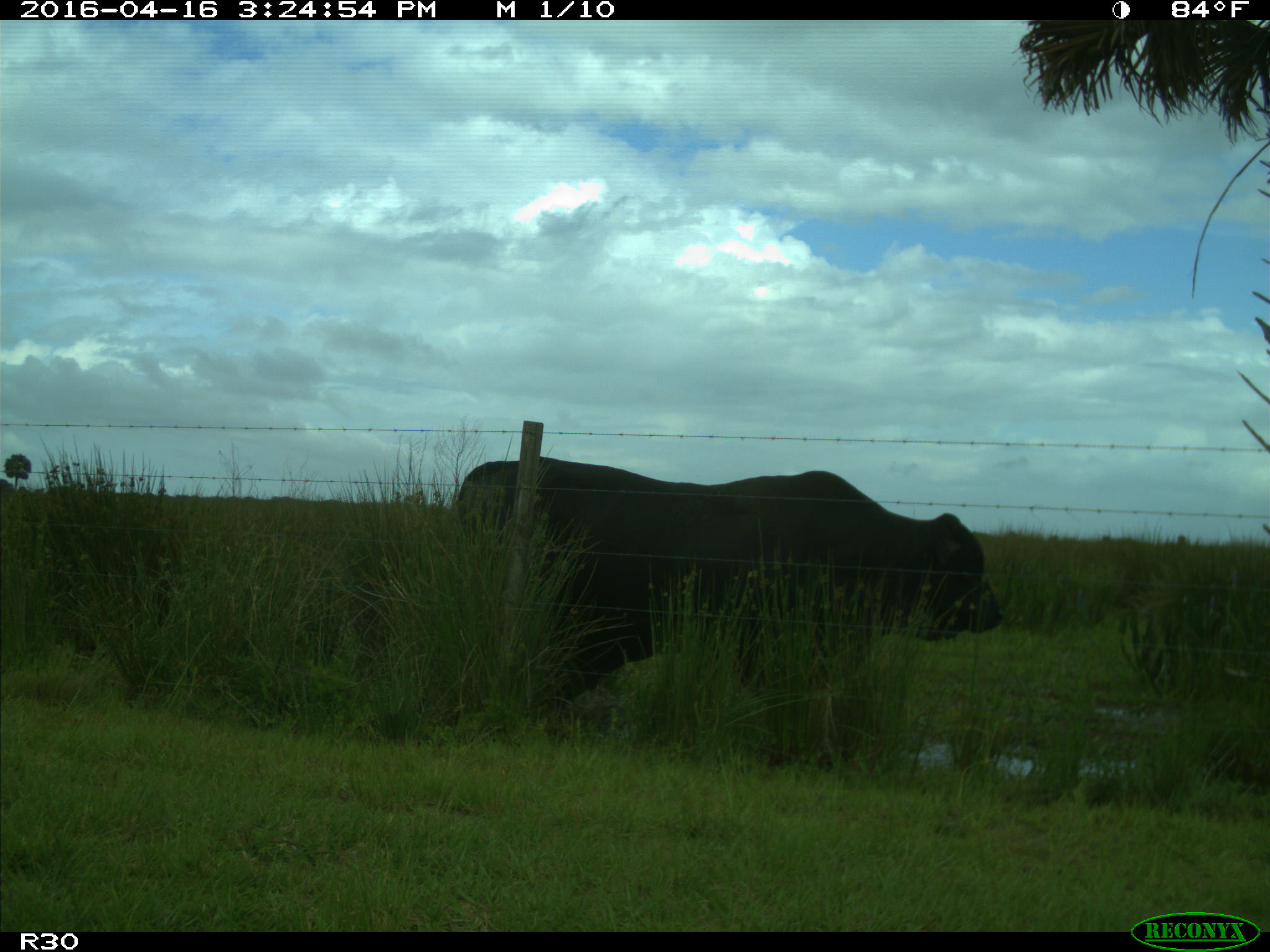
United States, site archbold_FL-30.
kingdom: Animalia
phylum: Chordata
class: Mammalia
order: Artiodactyla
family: Bovidae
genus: Bos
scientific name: Bos taurus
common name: domestic cow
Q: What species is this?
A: Bos taurus (domestic cow).